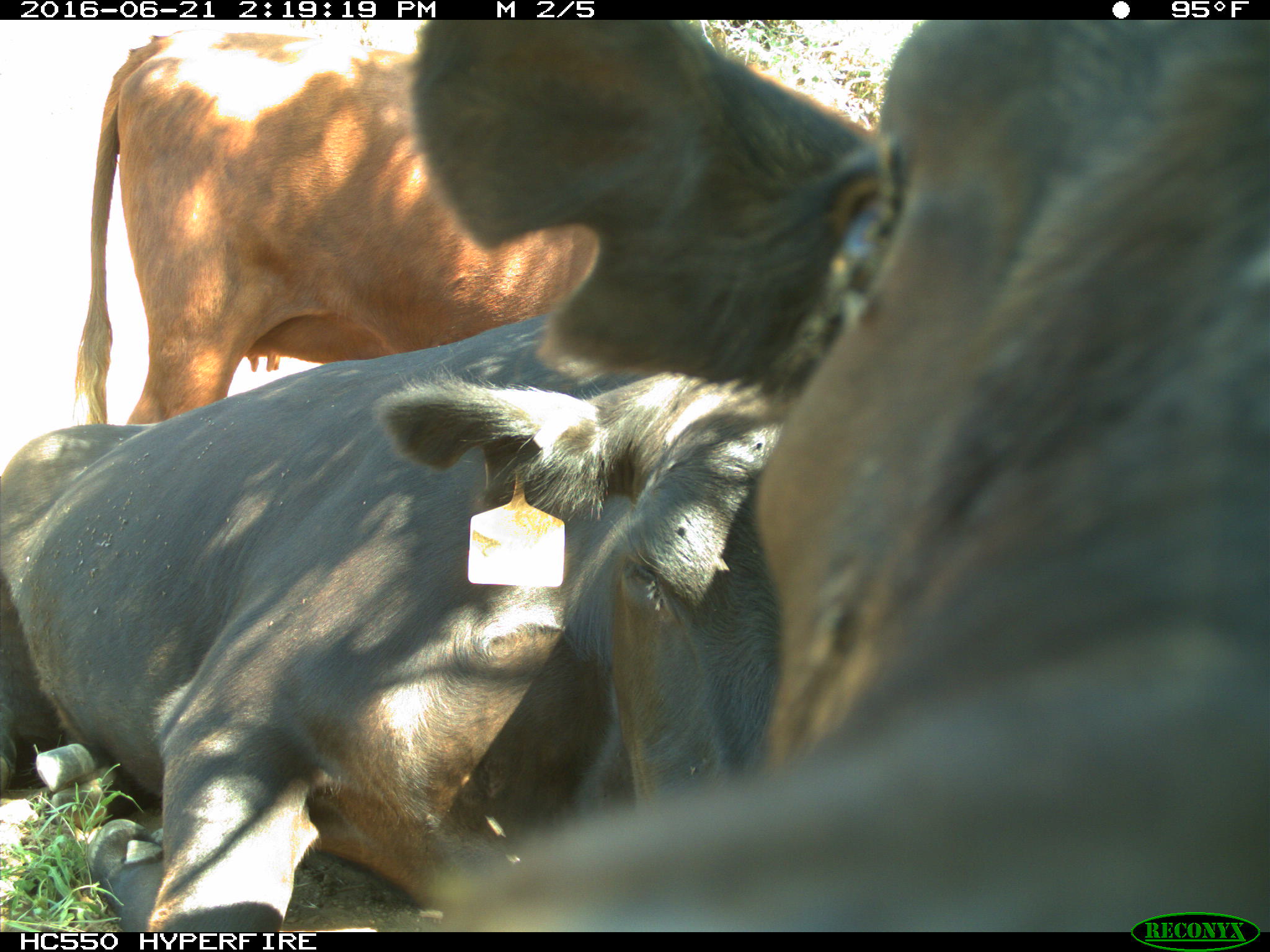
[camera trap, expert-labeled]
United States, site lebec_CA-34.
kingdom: Animalia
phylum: Chordata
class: Mammalia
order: Artiodactyla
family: Bovidae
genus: Bos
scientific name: Bos taurus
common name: domestic cow